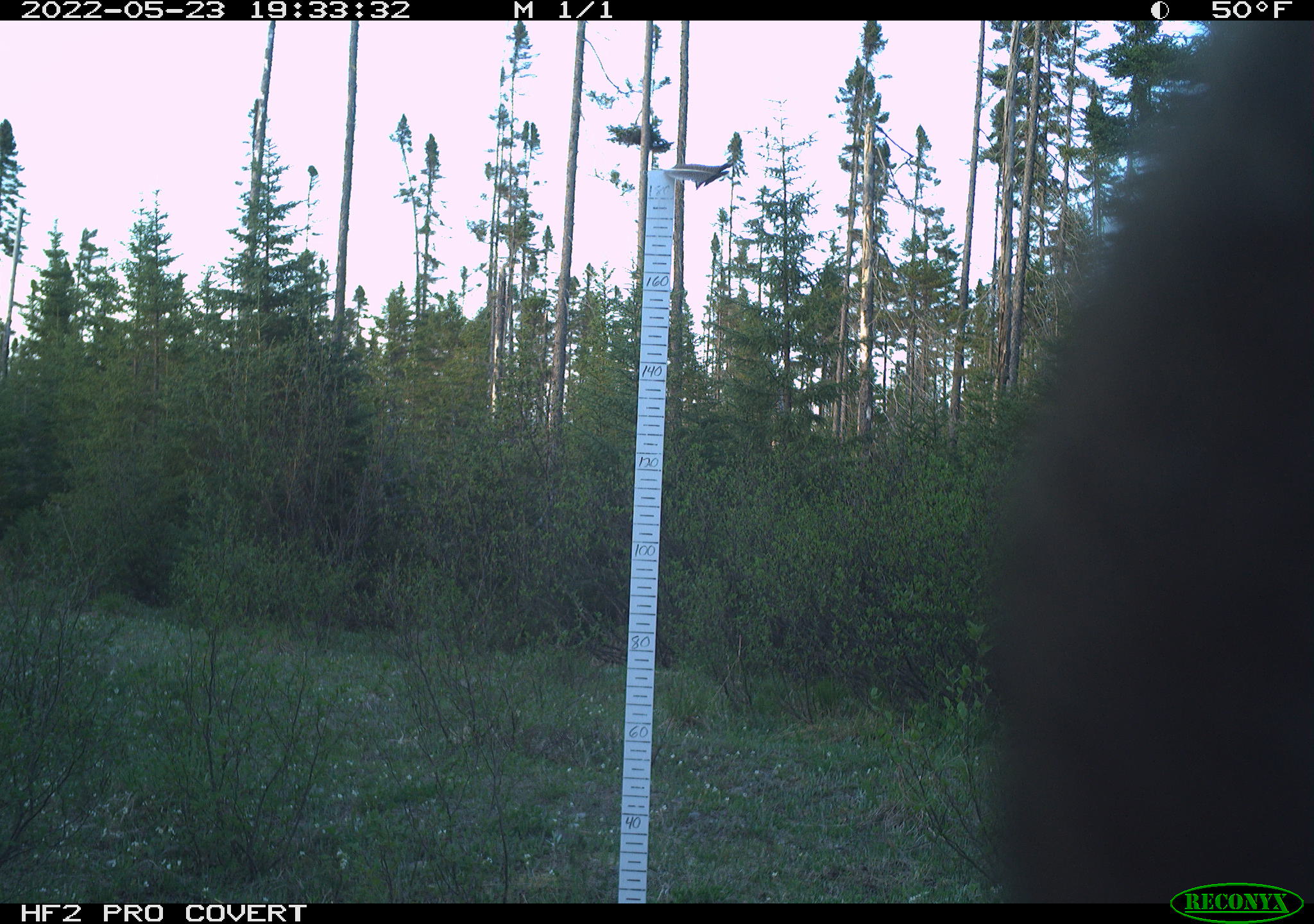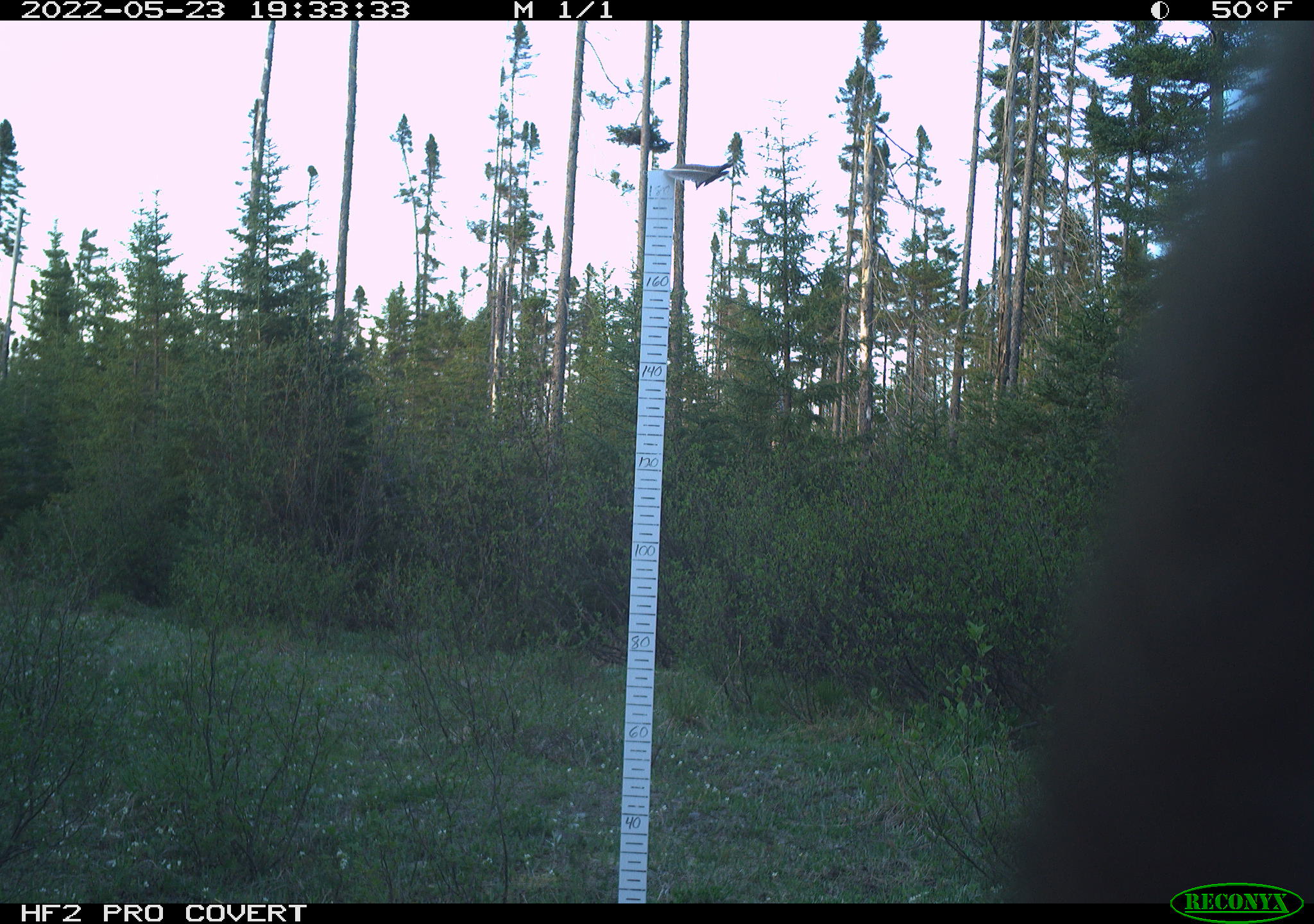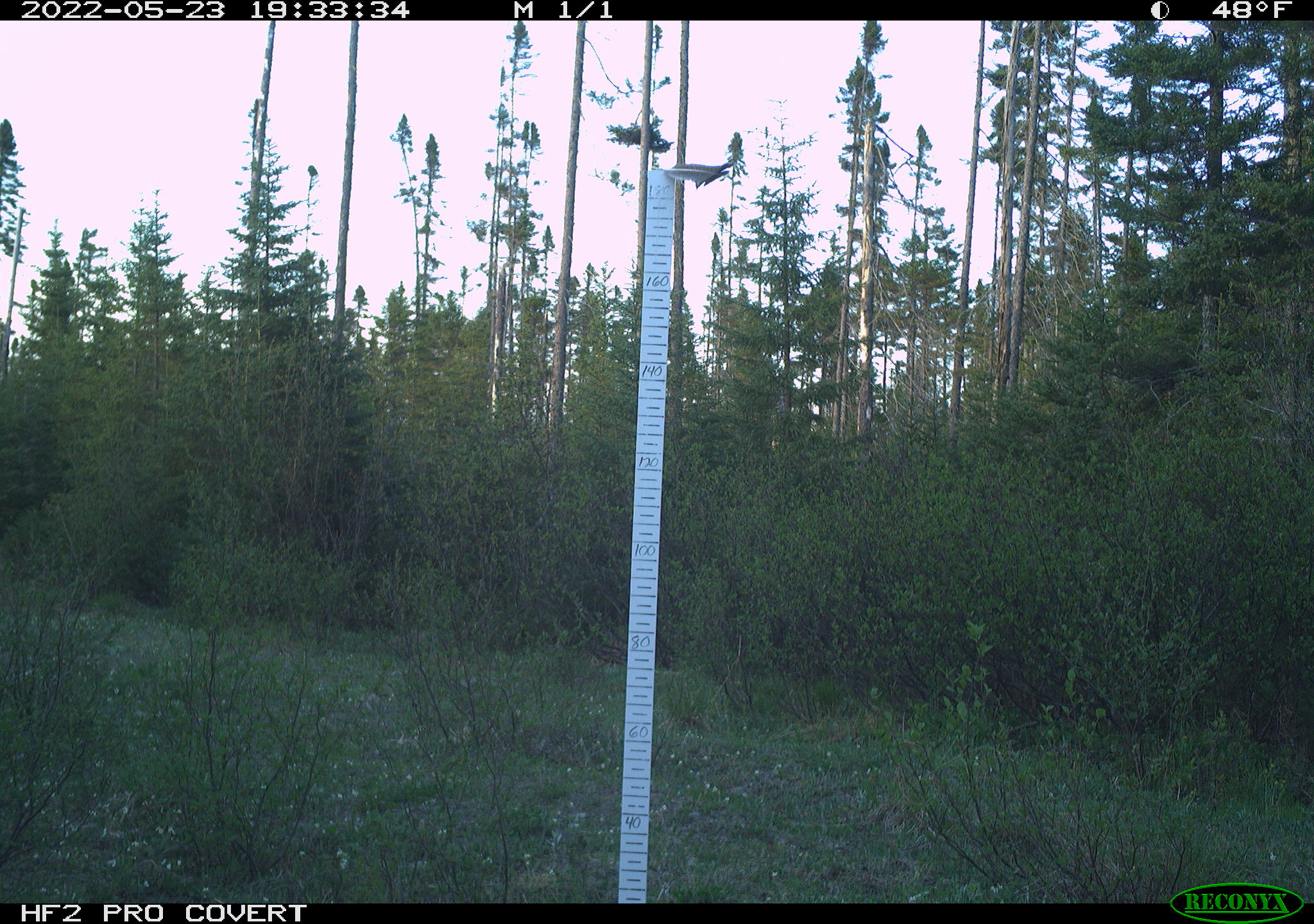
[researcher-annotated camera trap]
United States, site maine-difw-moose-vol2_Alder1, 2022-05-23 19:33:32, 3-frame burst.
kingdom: Animalia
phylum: Chordata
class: Mammalia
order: Artiodactyla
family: Cervidae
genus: Alces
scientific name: Alces alces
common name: moose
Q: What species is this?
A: Moose (Alces alces).